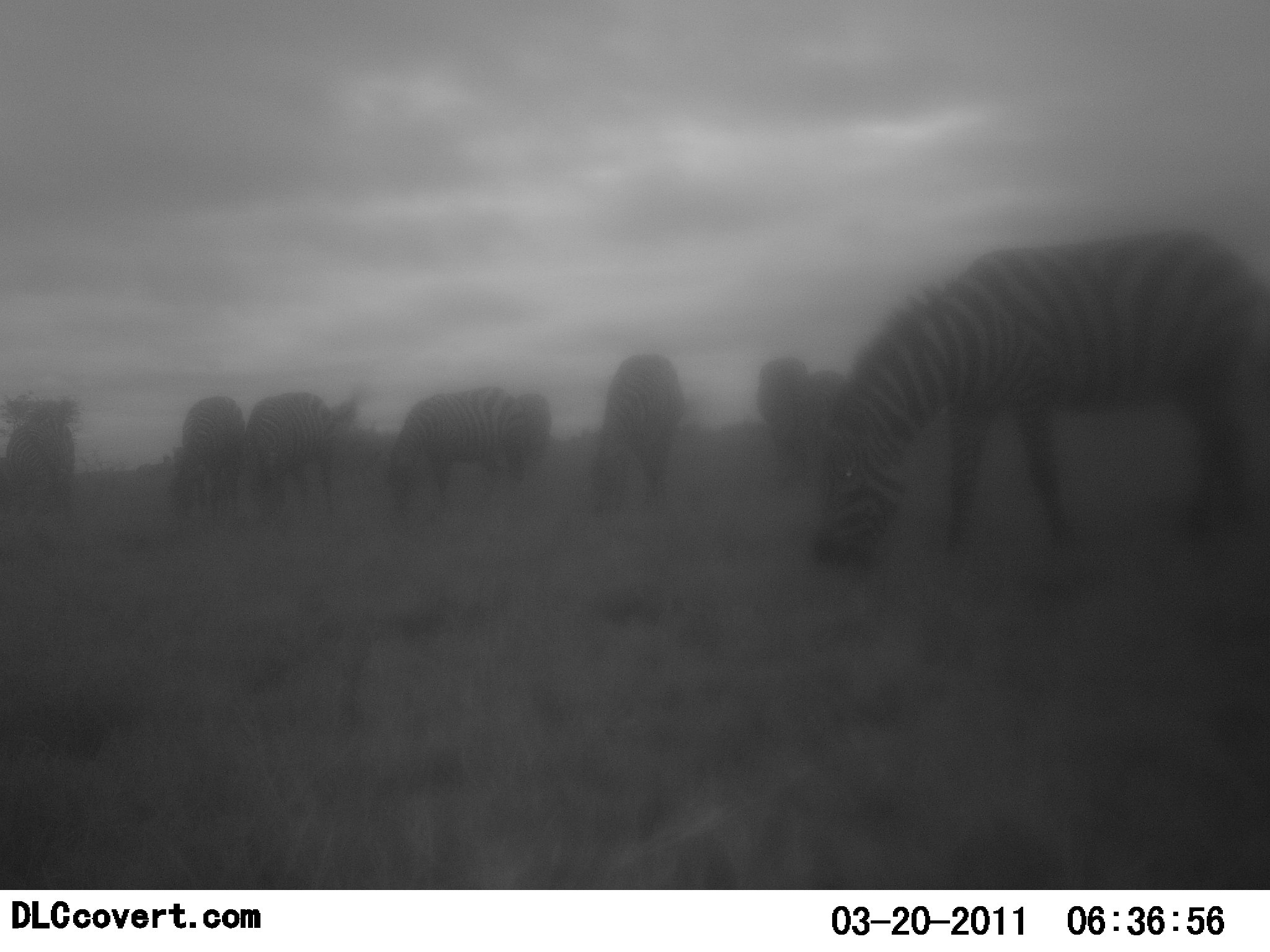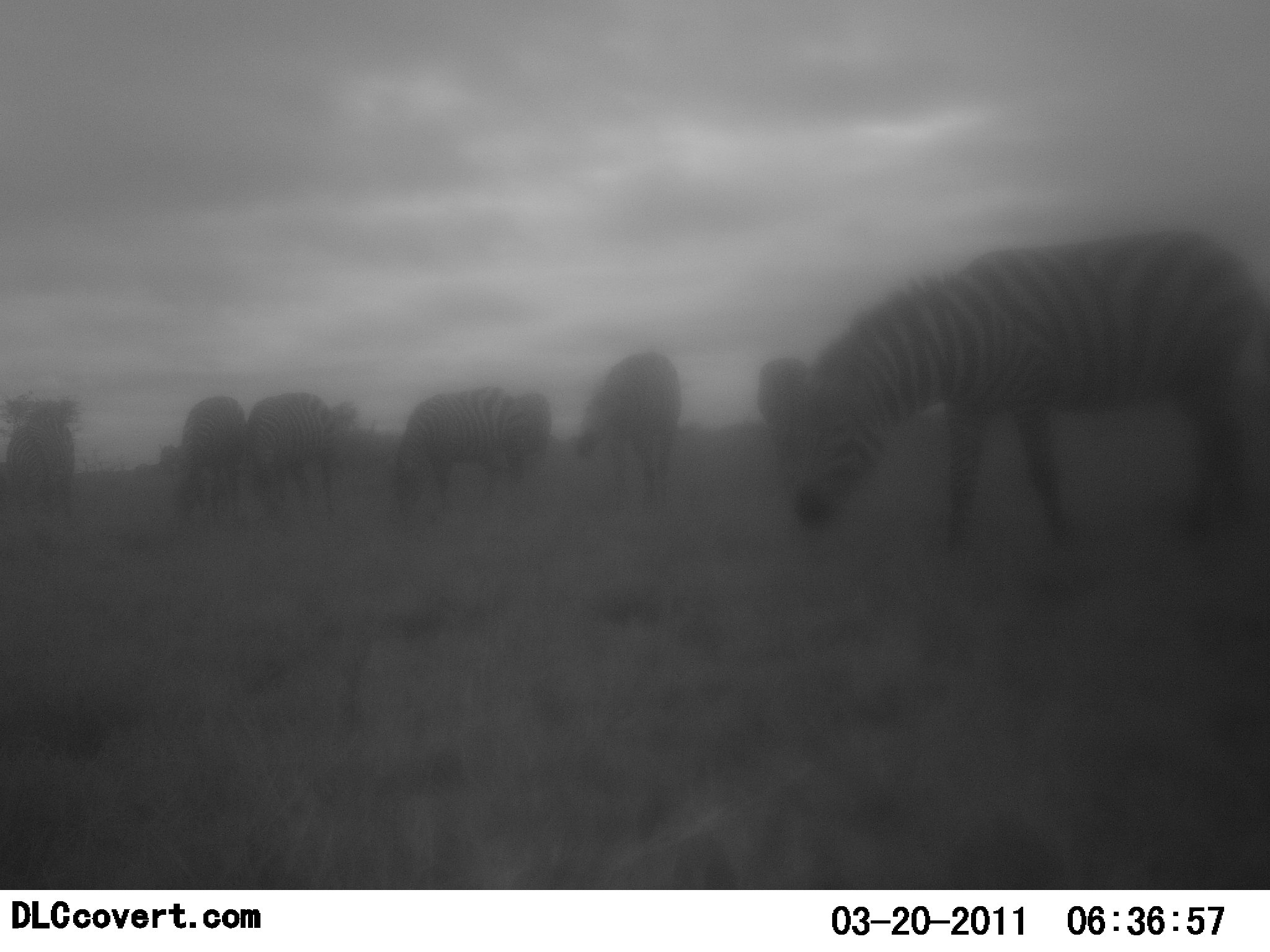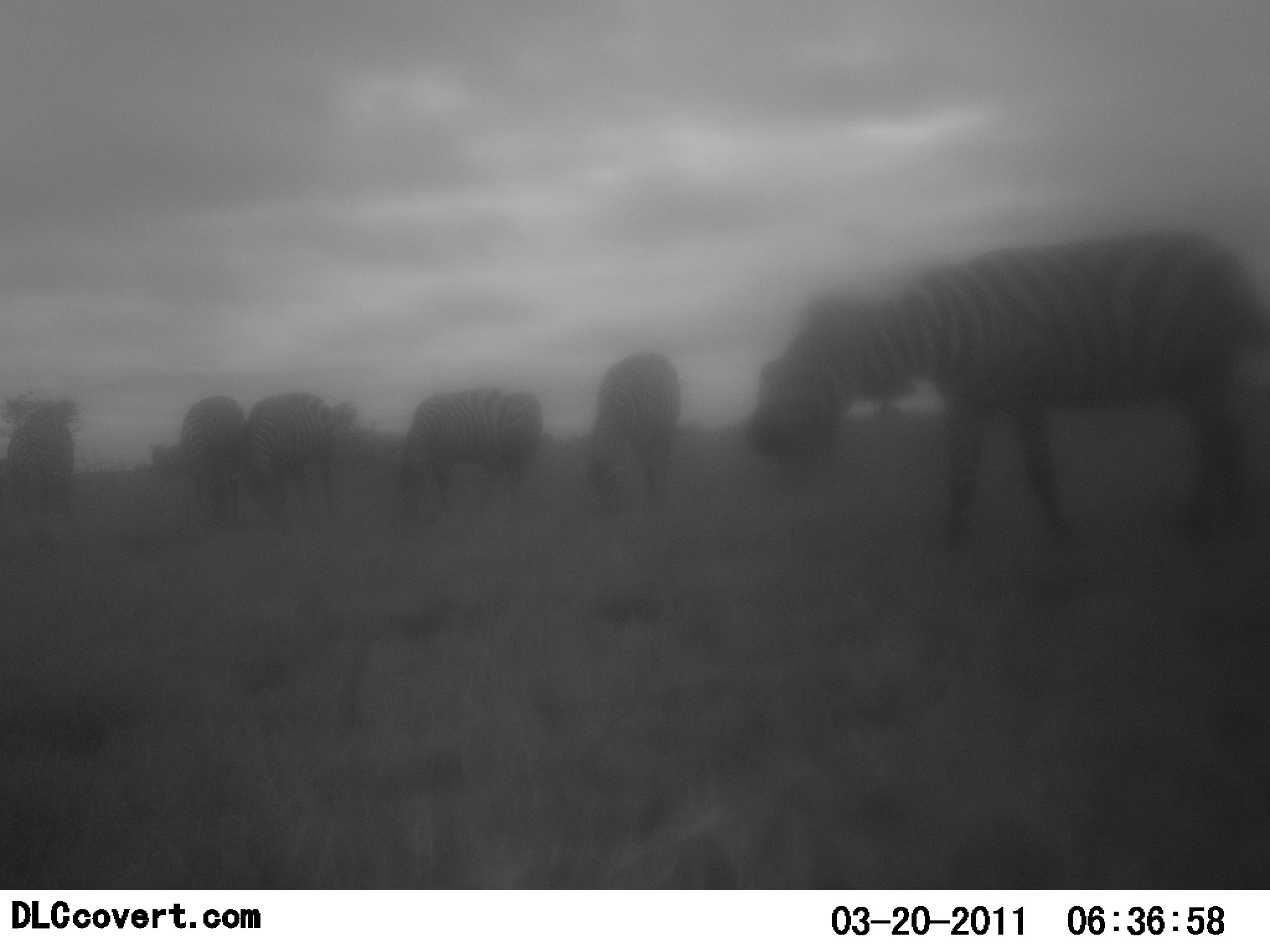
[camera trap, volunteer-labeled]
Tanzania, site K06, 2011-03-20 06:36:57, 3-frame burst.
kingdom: Animalia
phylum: Chordata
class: Mammalia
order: Perissodactyla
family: Equidae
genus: Equus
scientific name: Equus quagga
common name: plains zebra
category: zebra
Zebra (plains zebra) (Equus quagga), count 6. Behavior (volunteer vote fractions): standing 45%, resting 0%, moving 0%, interacting 9%. Young present (vote fraction): 0%. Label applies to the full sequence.